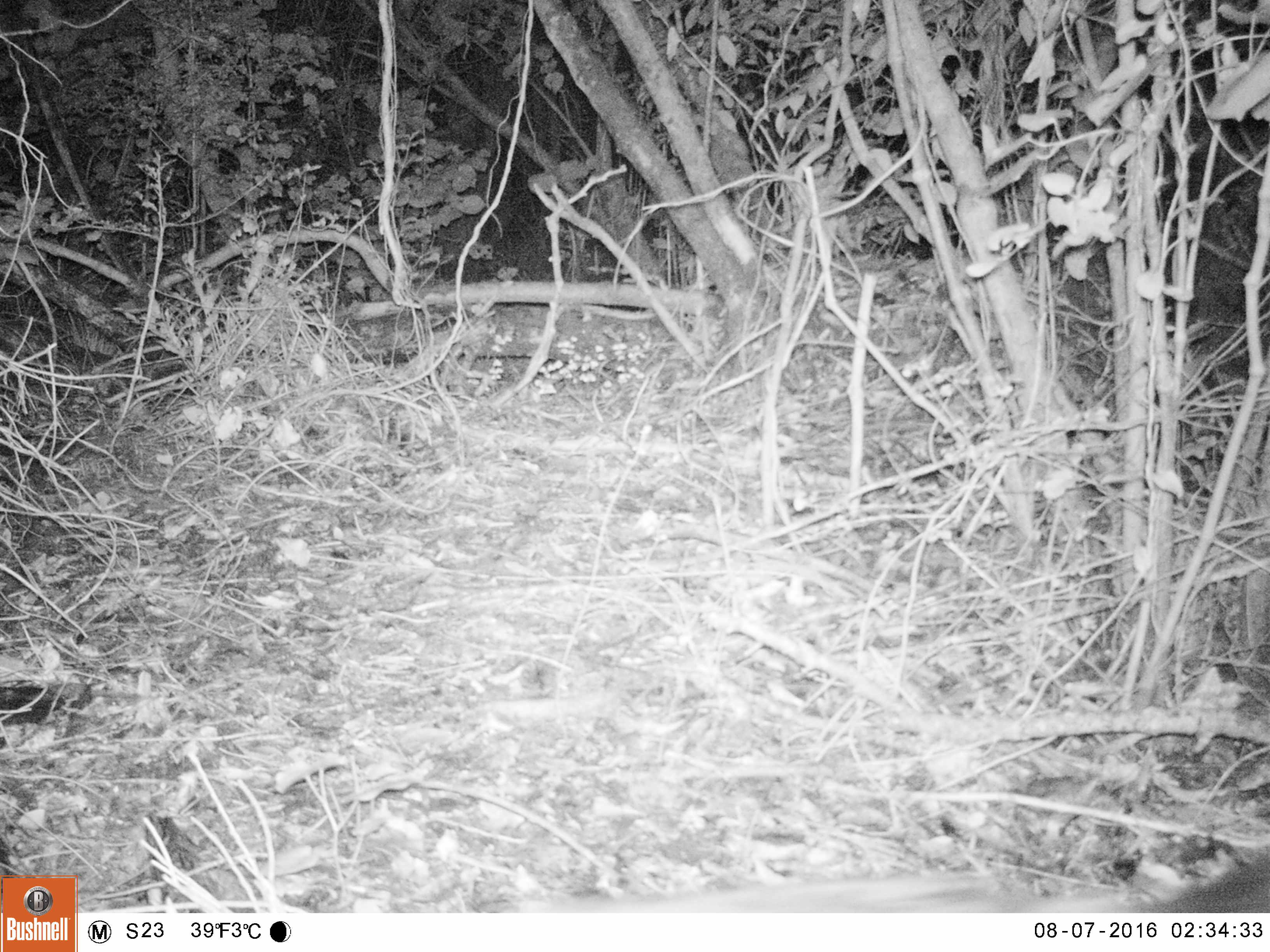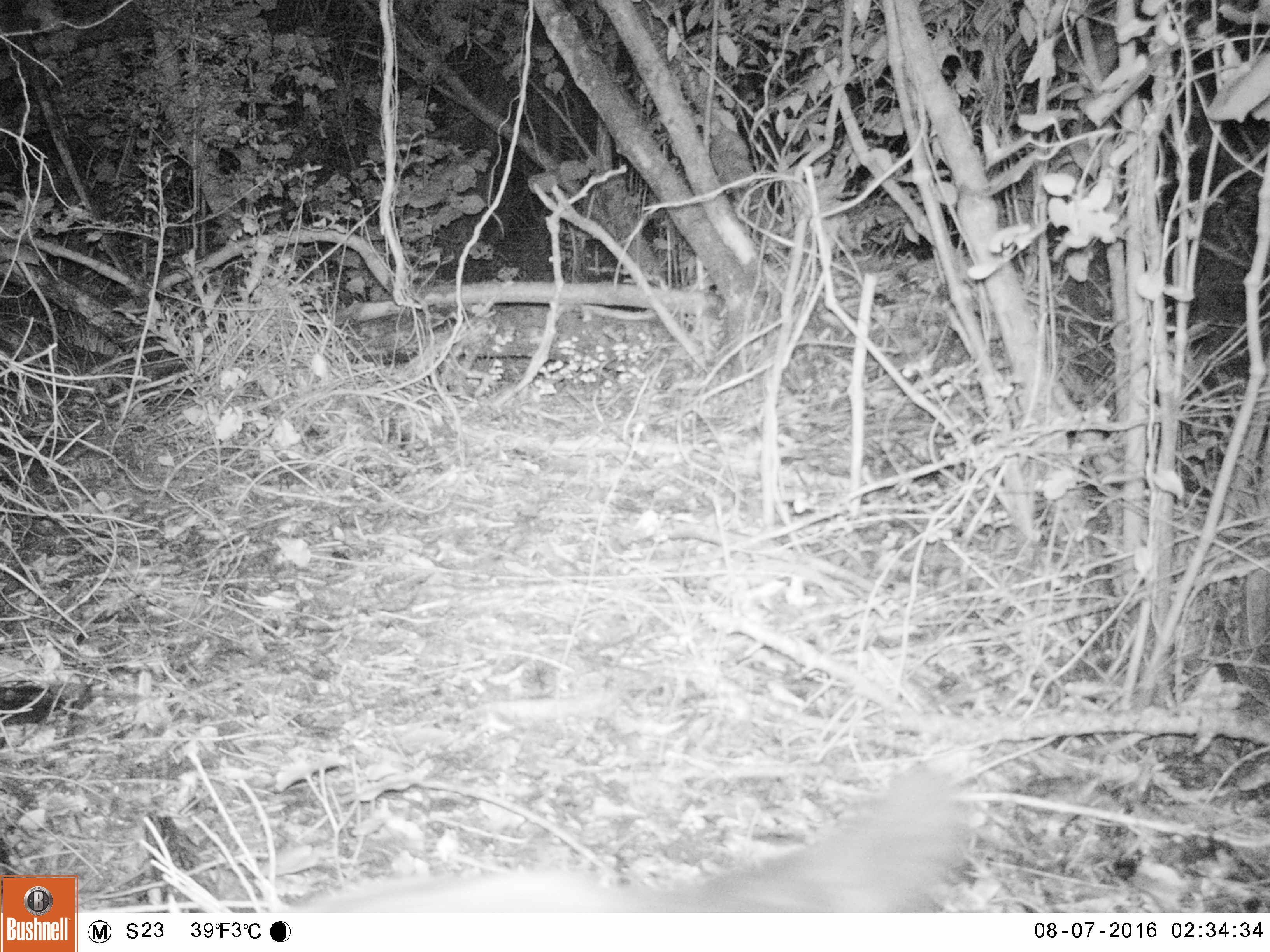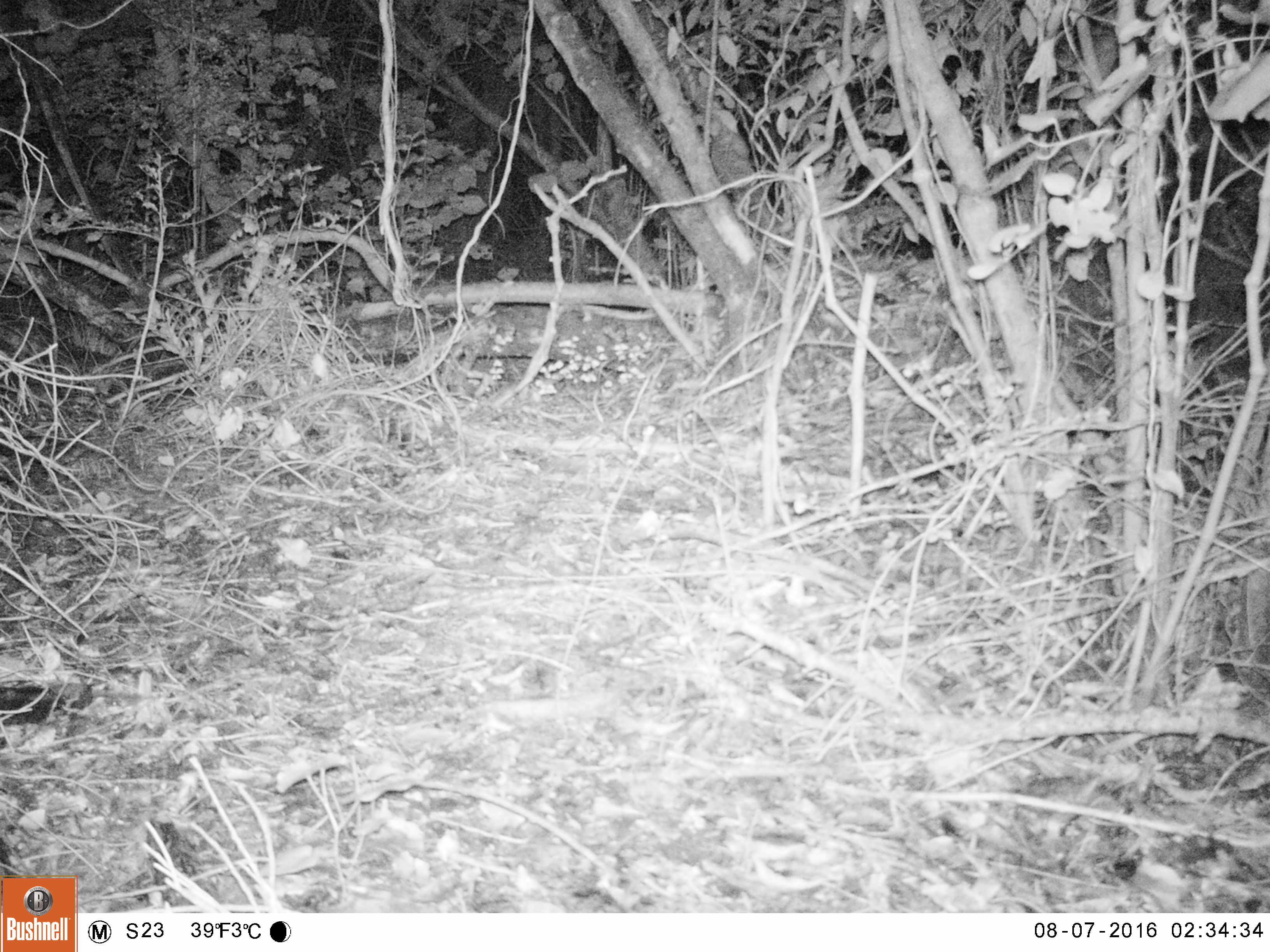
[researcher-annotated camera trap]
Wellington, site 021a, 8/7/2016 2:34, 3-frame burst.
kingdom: Animalia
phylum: Chordata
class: Mammalia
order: Carnivora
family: Felidae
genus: Felis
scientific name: Felis catus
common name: cat